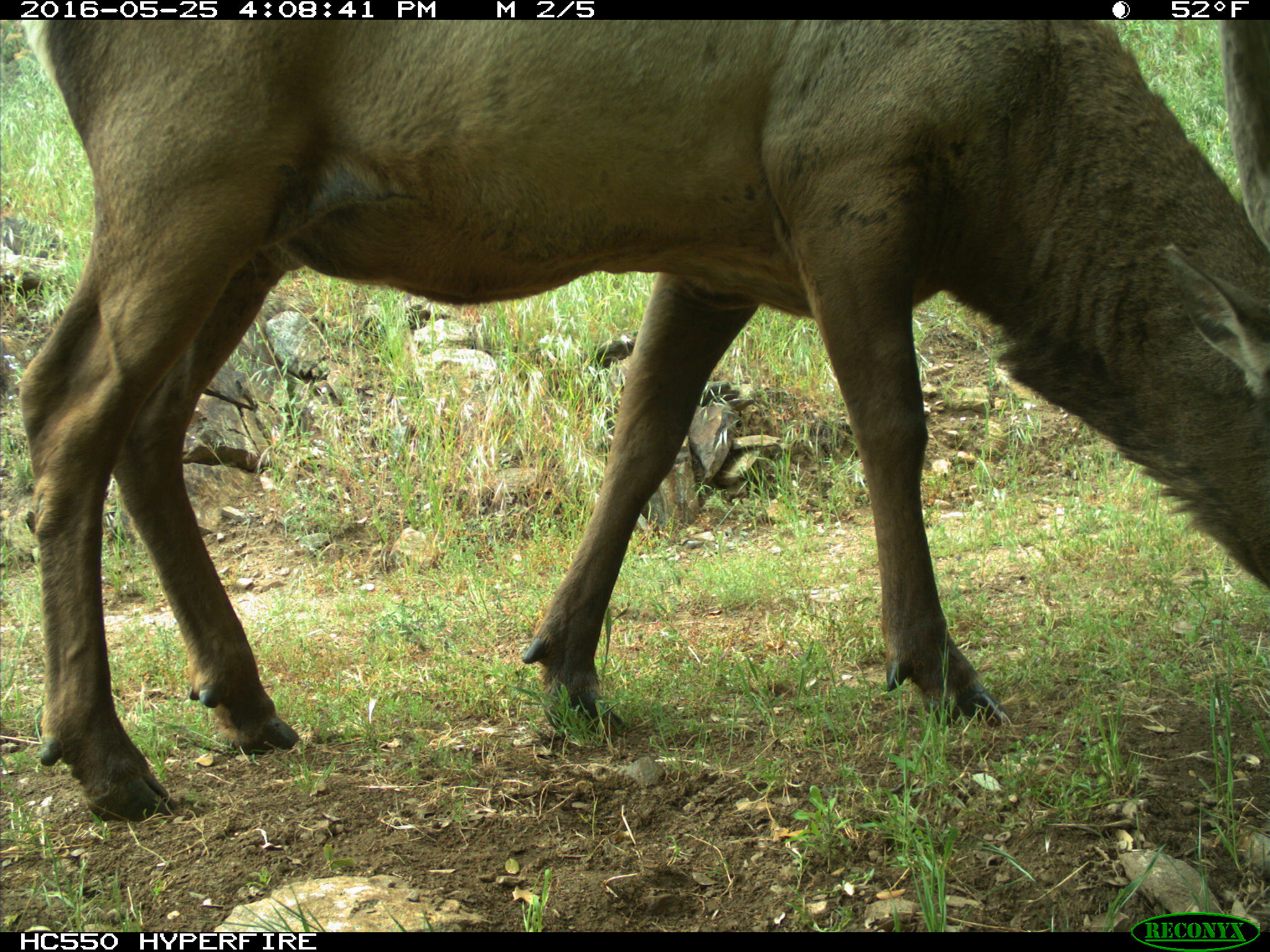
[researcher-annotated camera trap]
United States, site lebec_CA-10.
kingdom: Animalia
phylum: Chordata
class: Mammalia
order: Artiodactyla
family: Cervidae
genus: Cervus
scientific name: Cervus canadensis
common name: elk